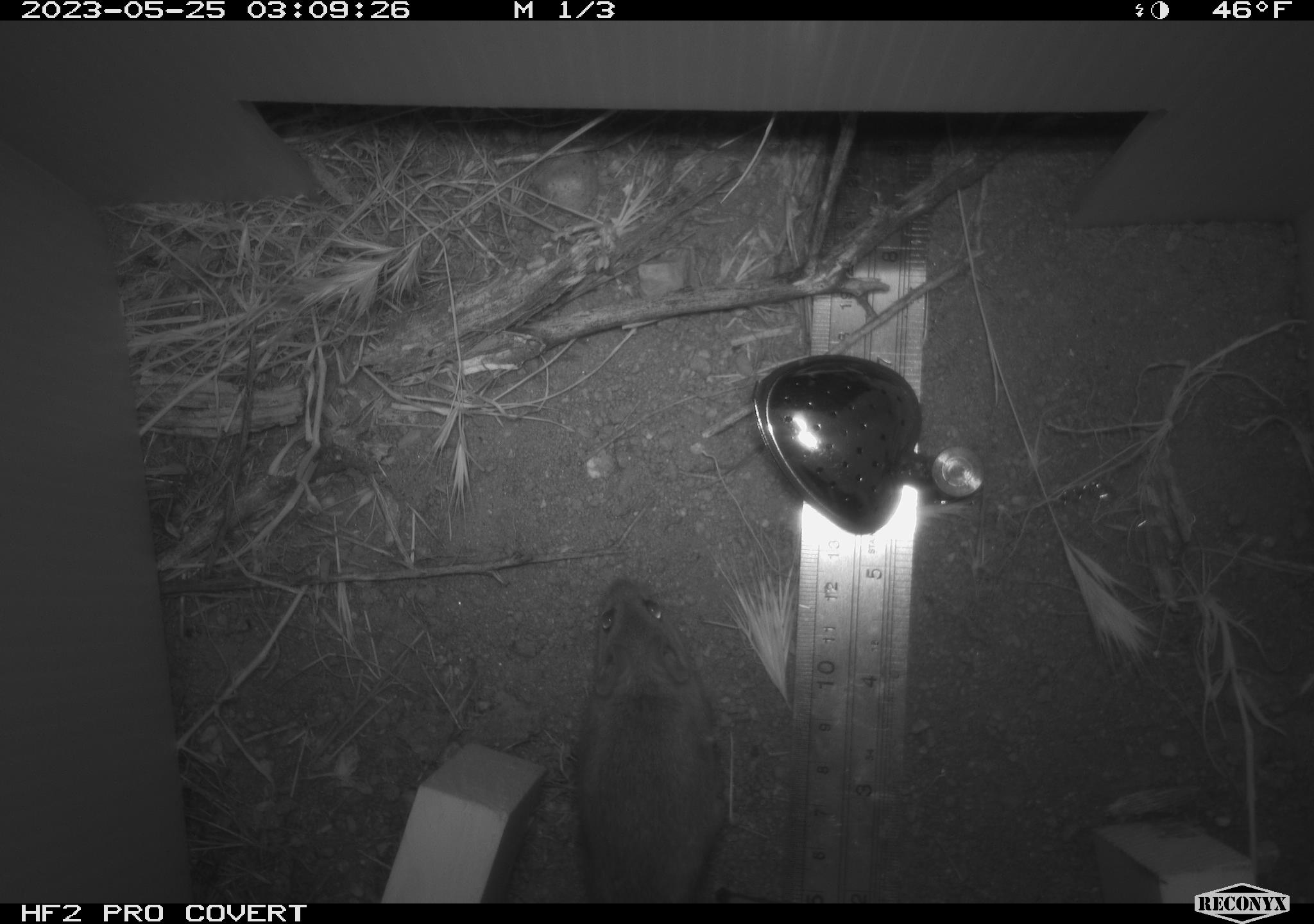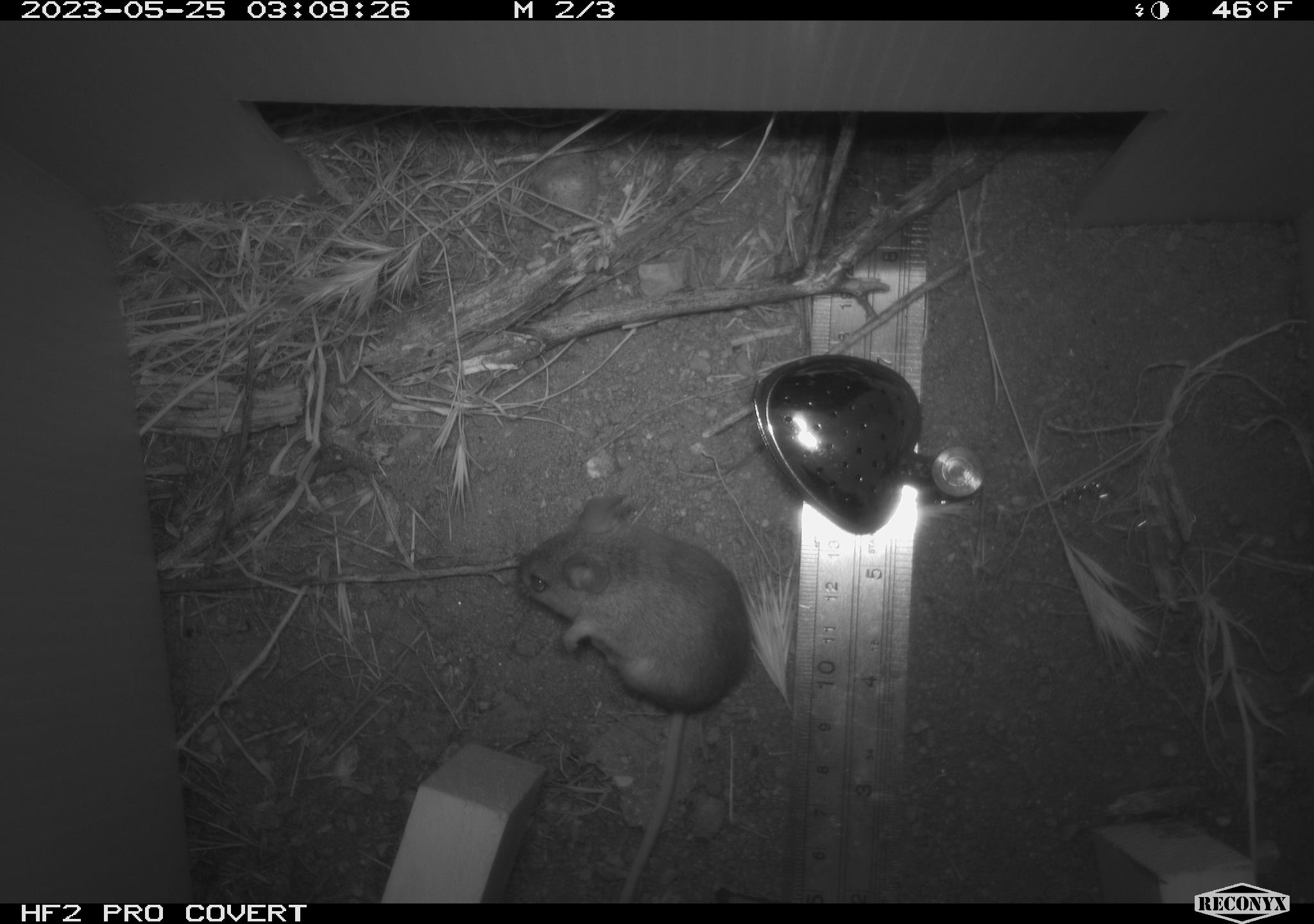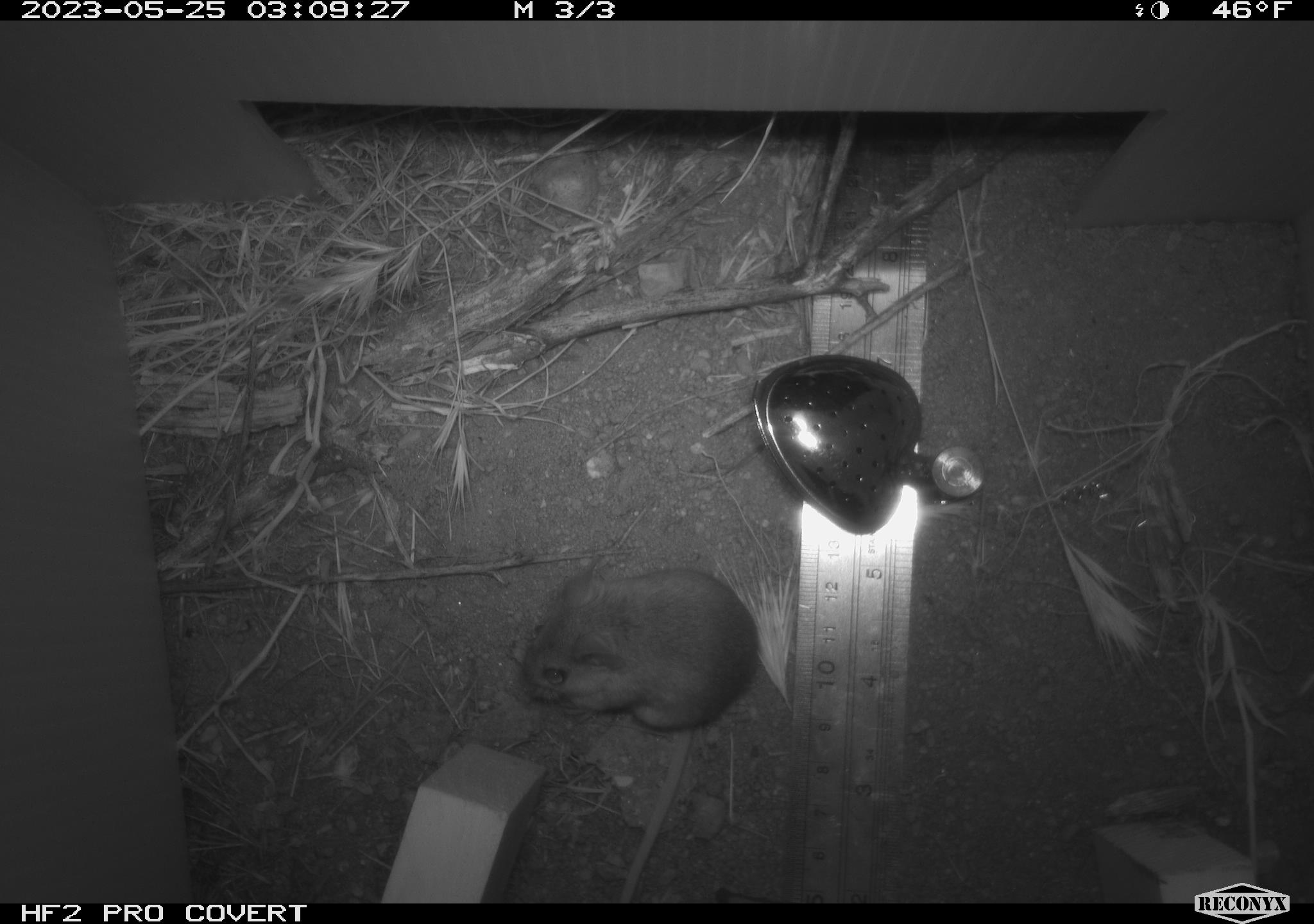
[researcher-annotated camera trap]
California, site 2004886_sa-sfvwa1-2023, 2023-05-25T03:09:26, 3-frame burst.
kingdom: Animalia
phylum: Chordata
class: Mammalia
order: Rodentia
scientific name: Rodentia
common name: mouse species